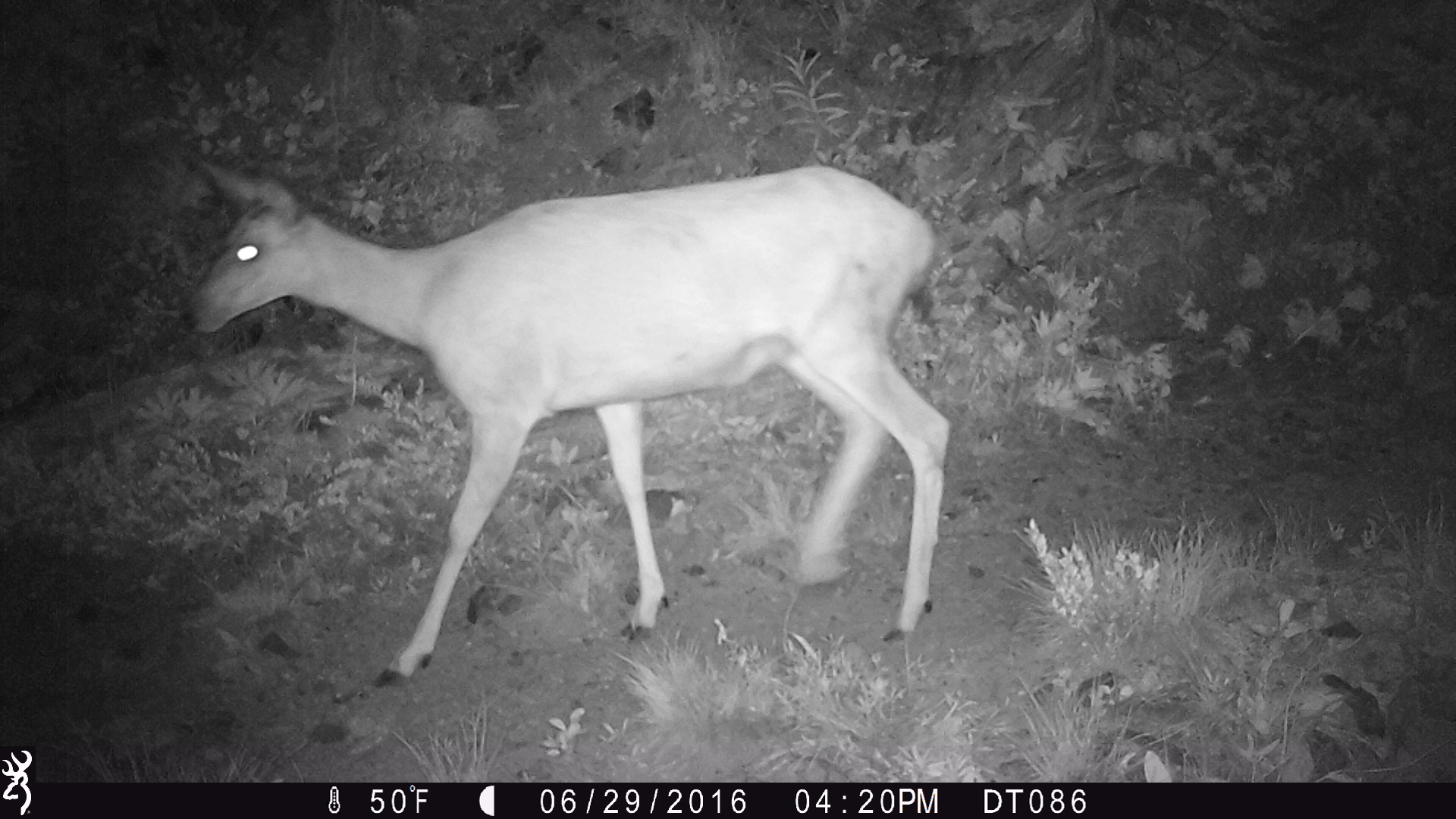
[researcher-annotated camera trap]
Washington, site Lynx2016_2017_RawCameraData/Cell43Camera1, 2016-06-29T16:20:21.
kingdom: Animalia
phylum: Chordata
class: Mammalia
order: Artiodactyla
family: Cervidae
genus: Odocoileus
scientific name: Odocoileus hemionus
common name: mule deer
Odocoileus hemionus (mule deer). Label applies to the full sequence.